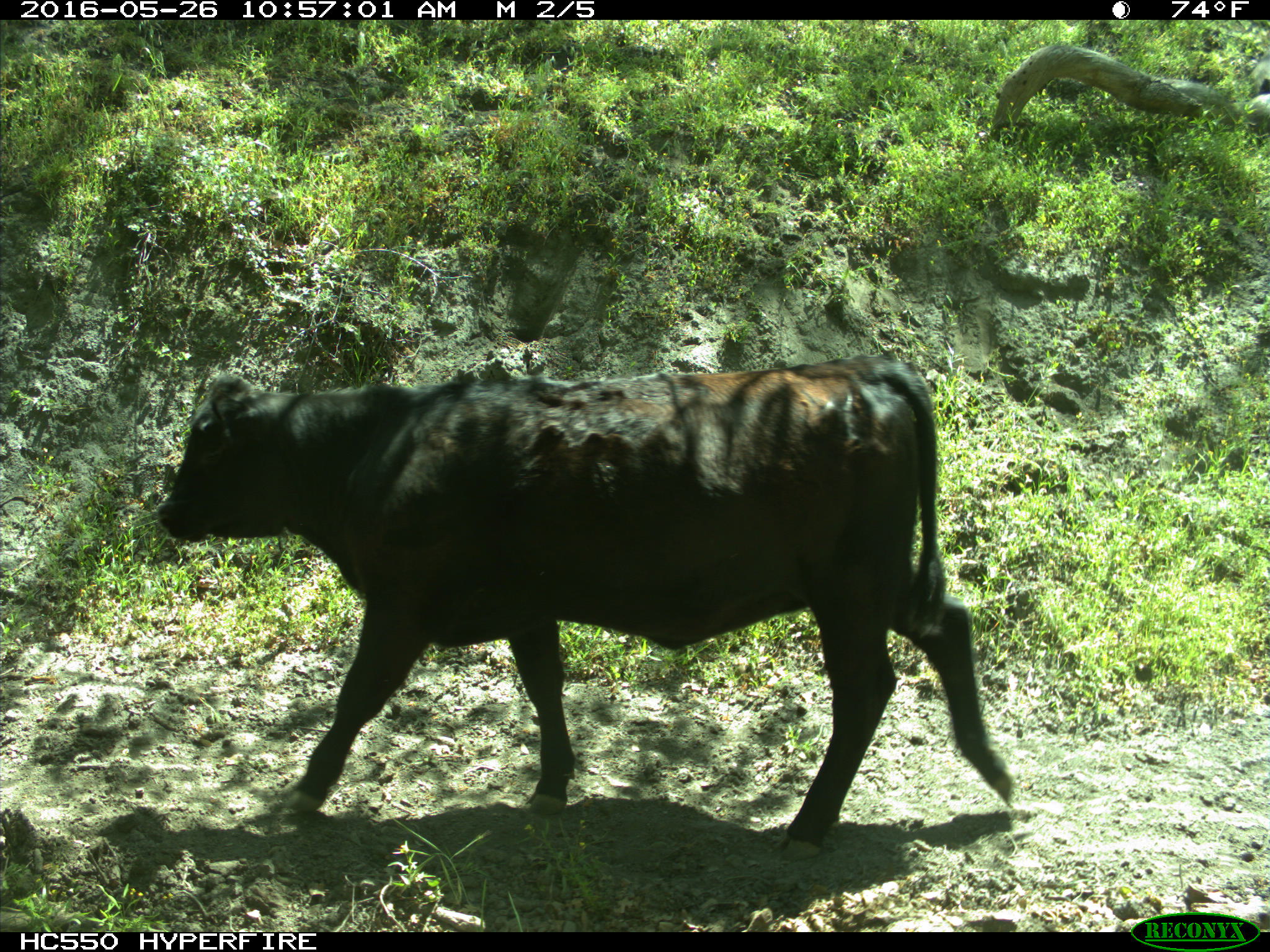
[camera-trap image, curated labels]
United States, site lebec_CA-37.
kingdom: Animalia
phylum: Chordata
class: Mammalia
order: Artiodactyla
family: Bovidae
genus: Bos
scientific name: Bos taurus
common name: domestic cow